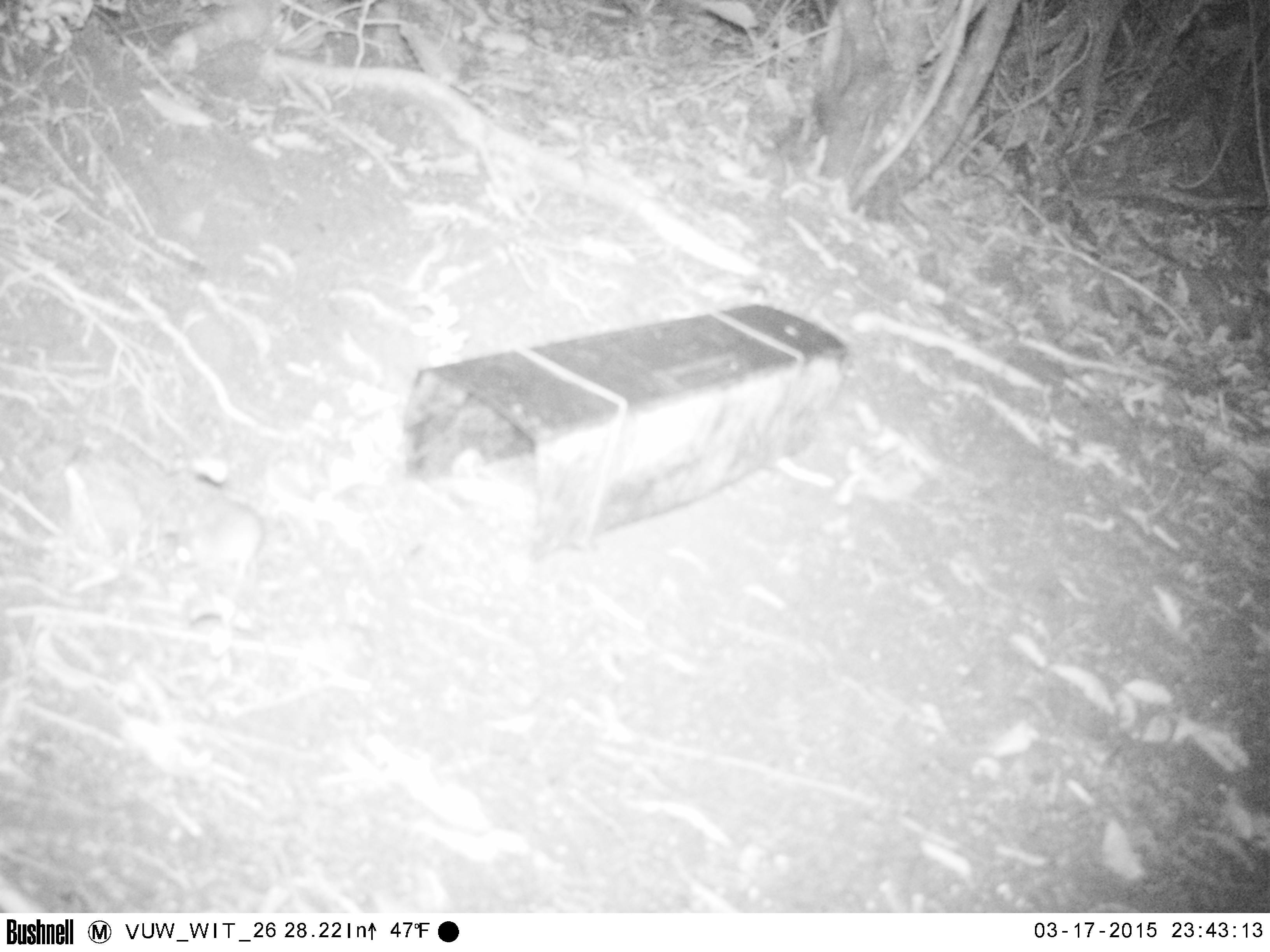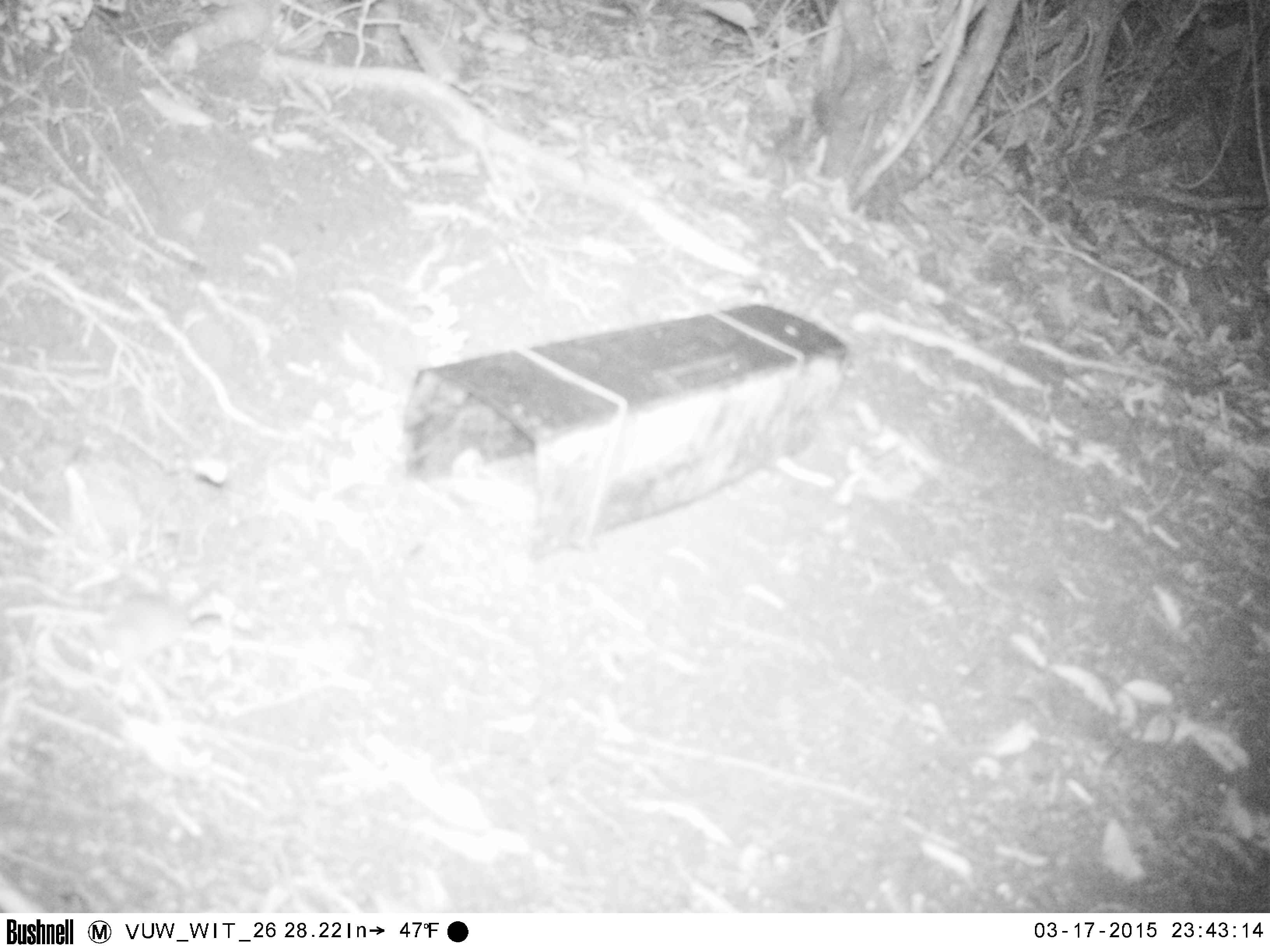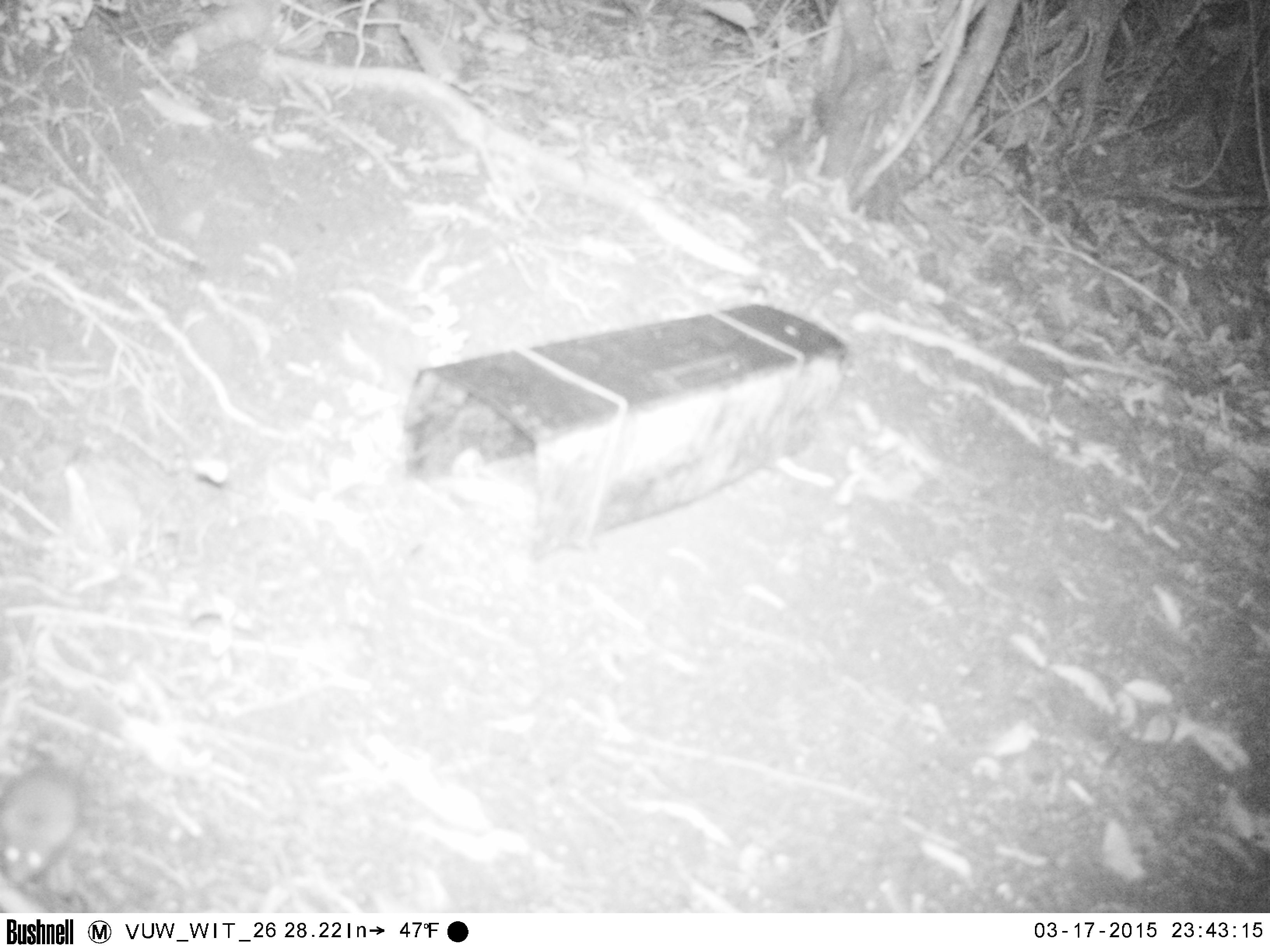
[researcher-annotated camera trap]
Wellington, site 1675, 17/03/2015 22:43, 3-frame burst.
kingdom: Animalia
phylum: Chordata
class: Mammalia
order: Rodentia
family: Muridae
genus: Mus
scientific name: Mus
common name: mouse